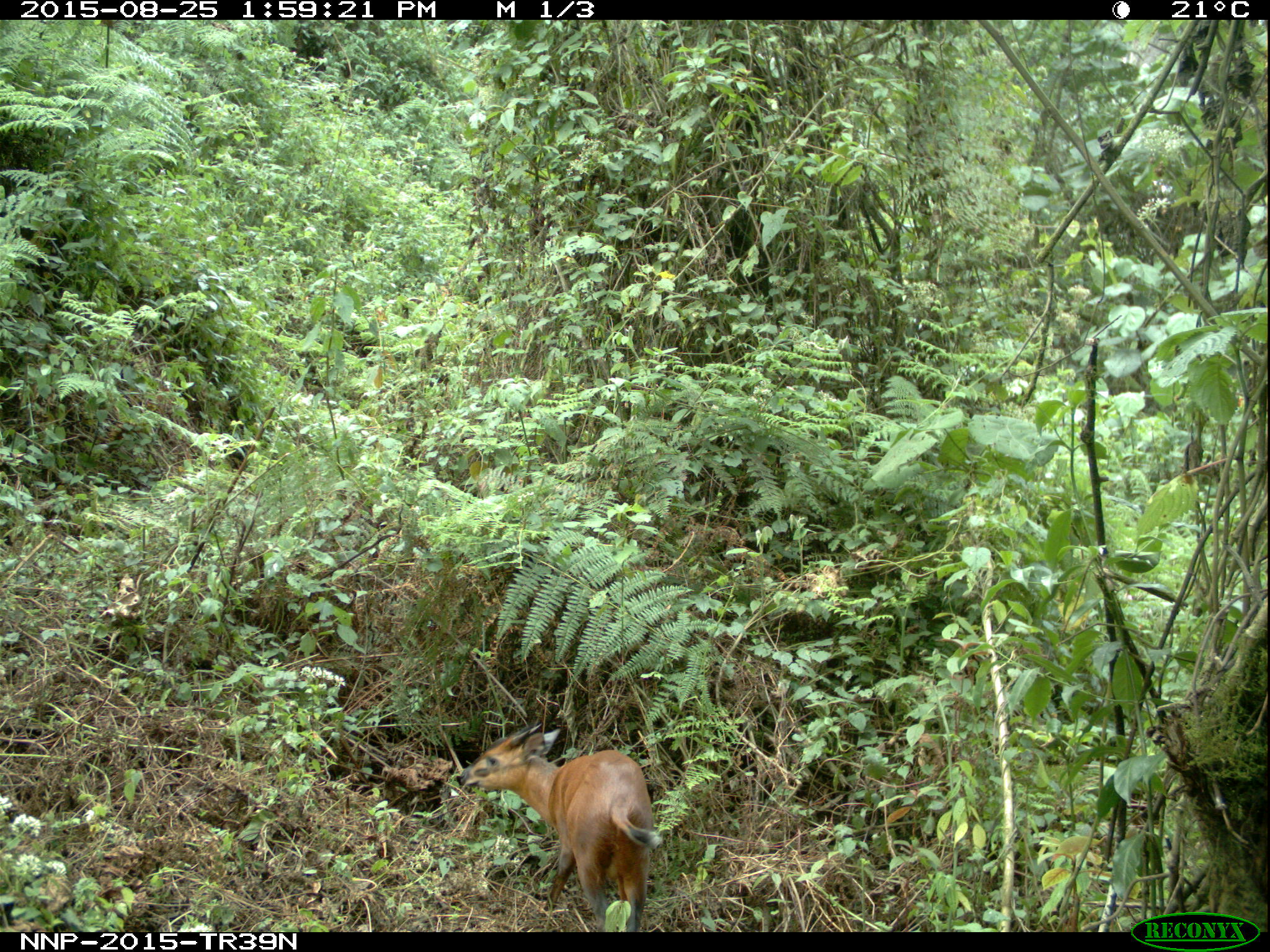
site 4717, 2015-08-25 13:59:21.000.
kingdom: Animalia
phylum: Chordata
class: Mammalia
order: Artiodactyla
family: Bovidae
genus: Cephalophus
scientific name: Cephalophus nigrifrons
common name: black-fronted duiker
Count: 1.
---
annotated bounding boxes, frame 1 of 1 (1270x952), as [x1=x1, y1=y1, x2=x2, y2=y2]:
cephalophus nigrifrons: [x1=455, y1=723, x2=663, y2=932]